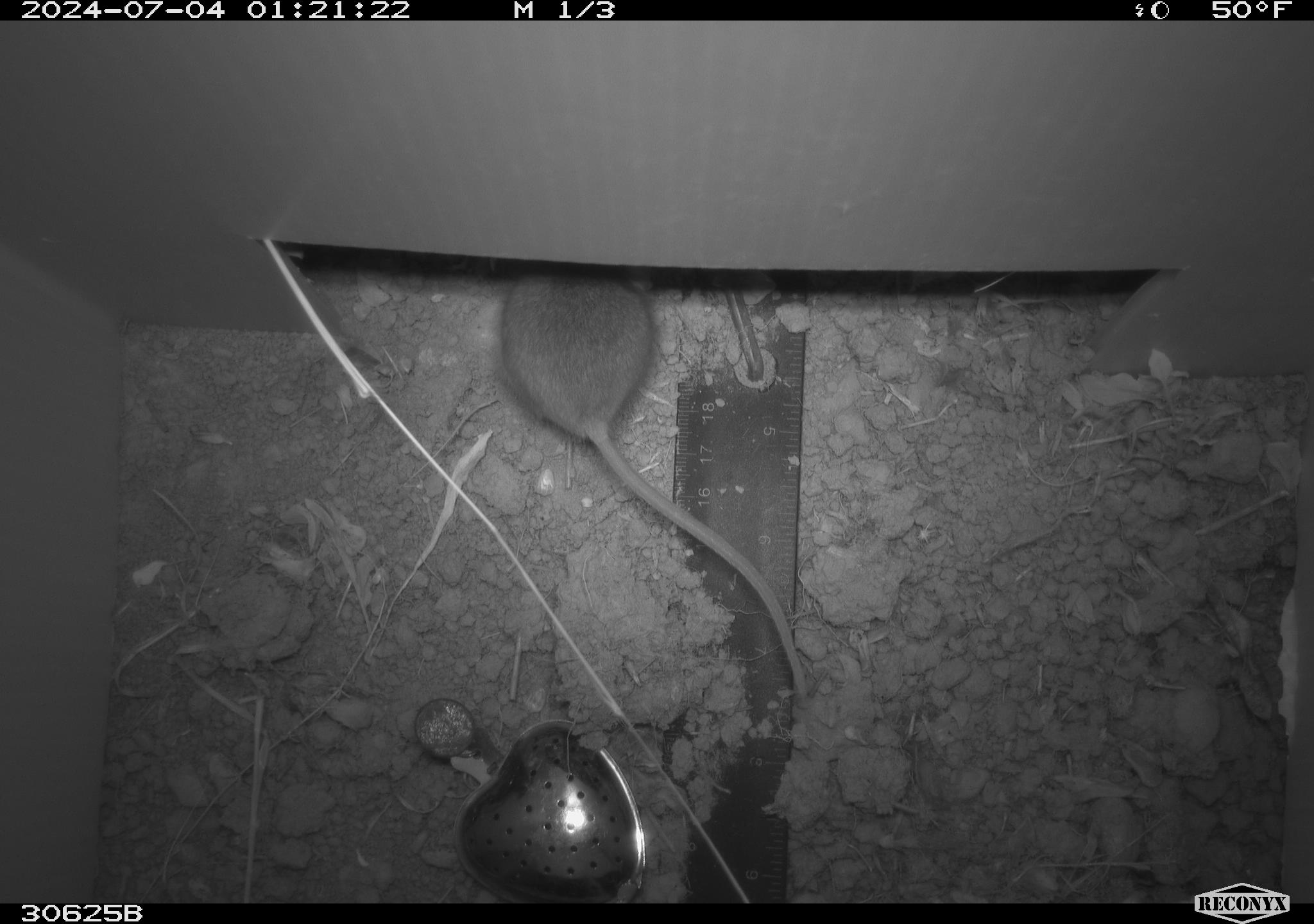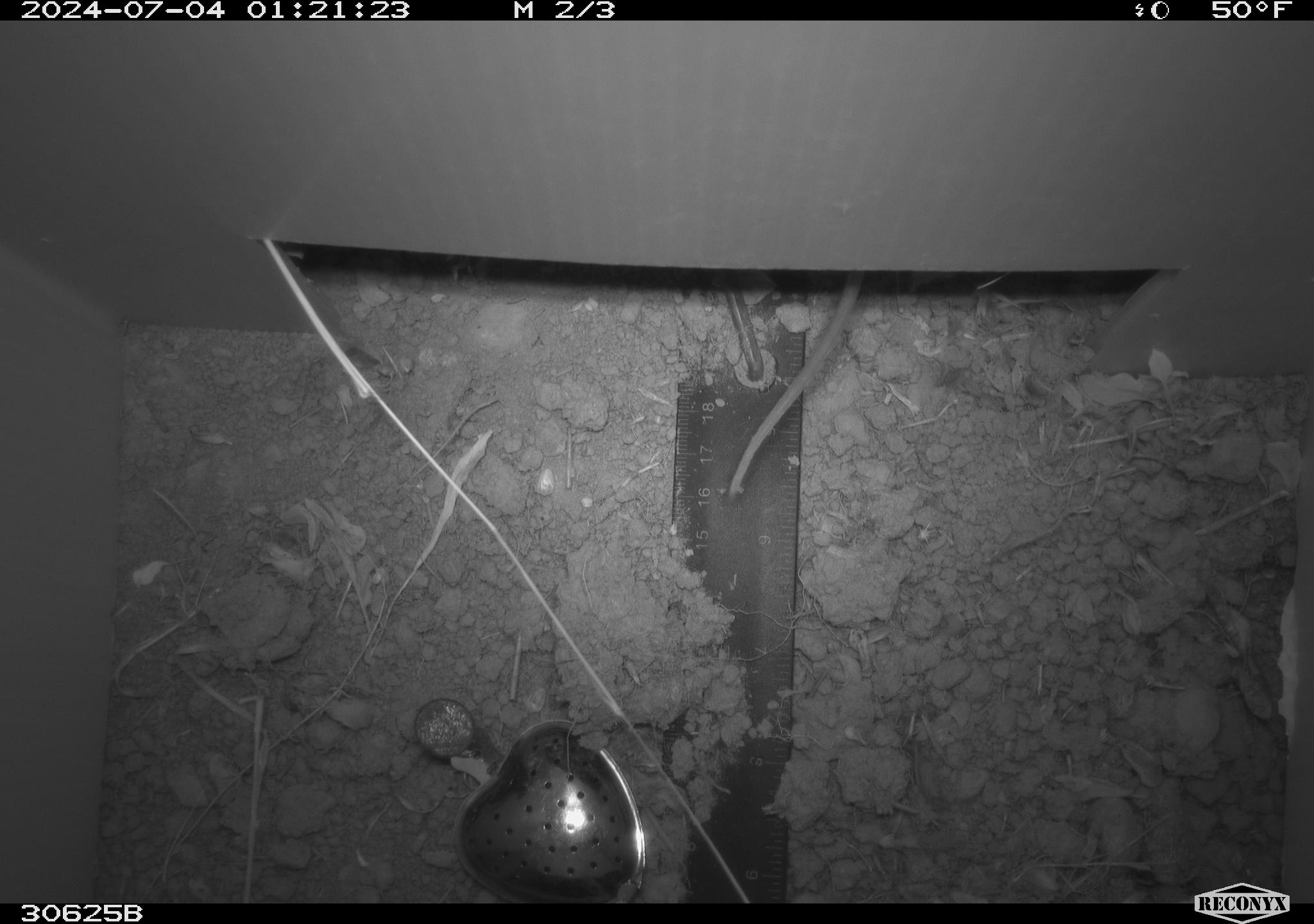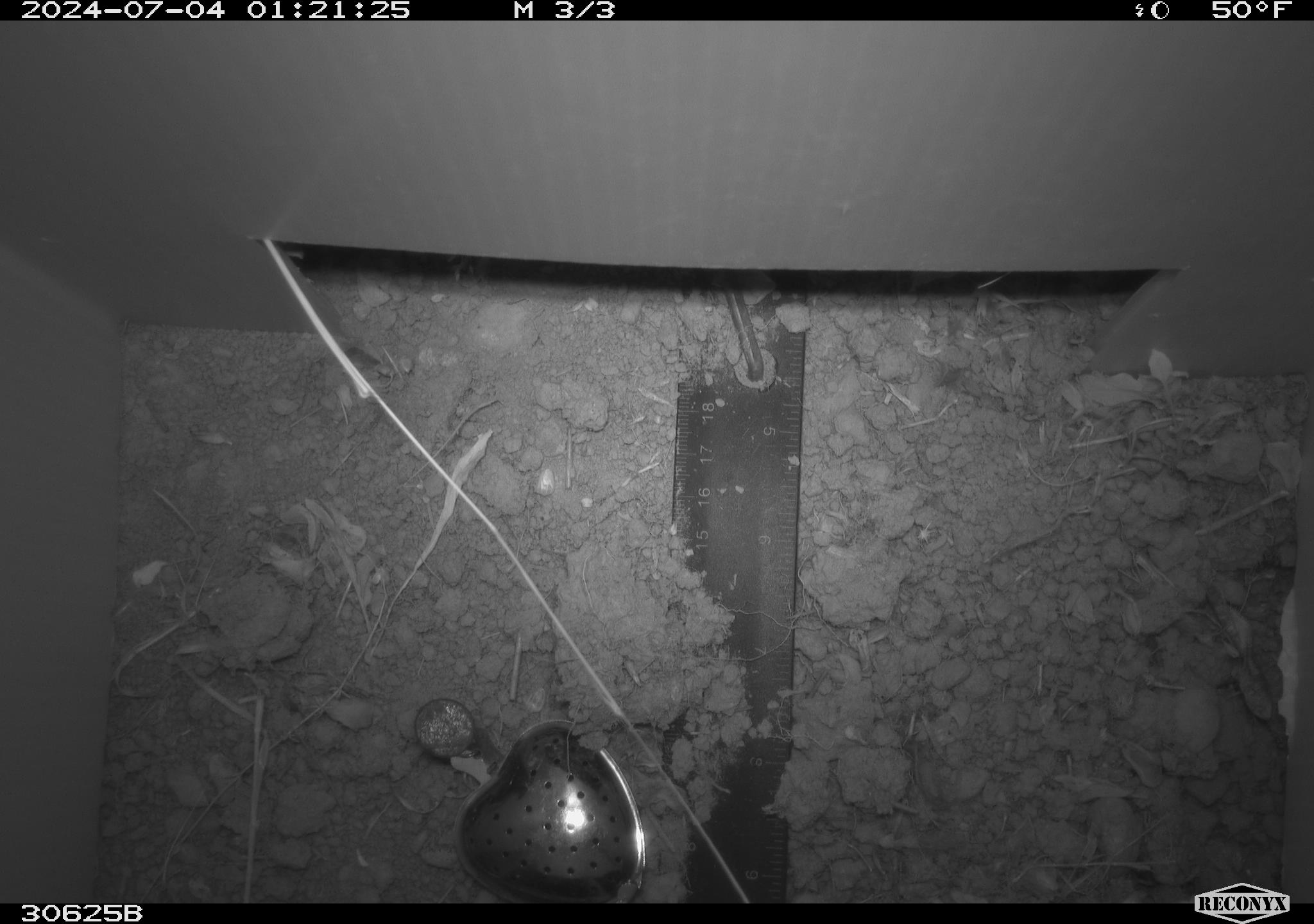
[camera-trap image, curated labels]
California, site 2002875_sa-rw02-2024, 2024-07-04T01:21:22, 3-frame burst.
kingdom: Animalia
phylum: Chordata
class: Mammalia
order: Rodentia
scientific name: Rodentia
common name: mouse species